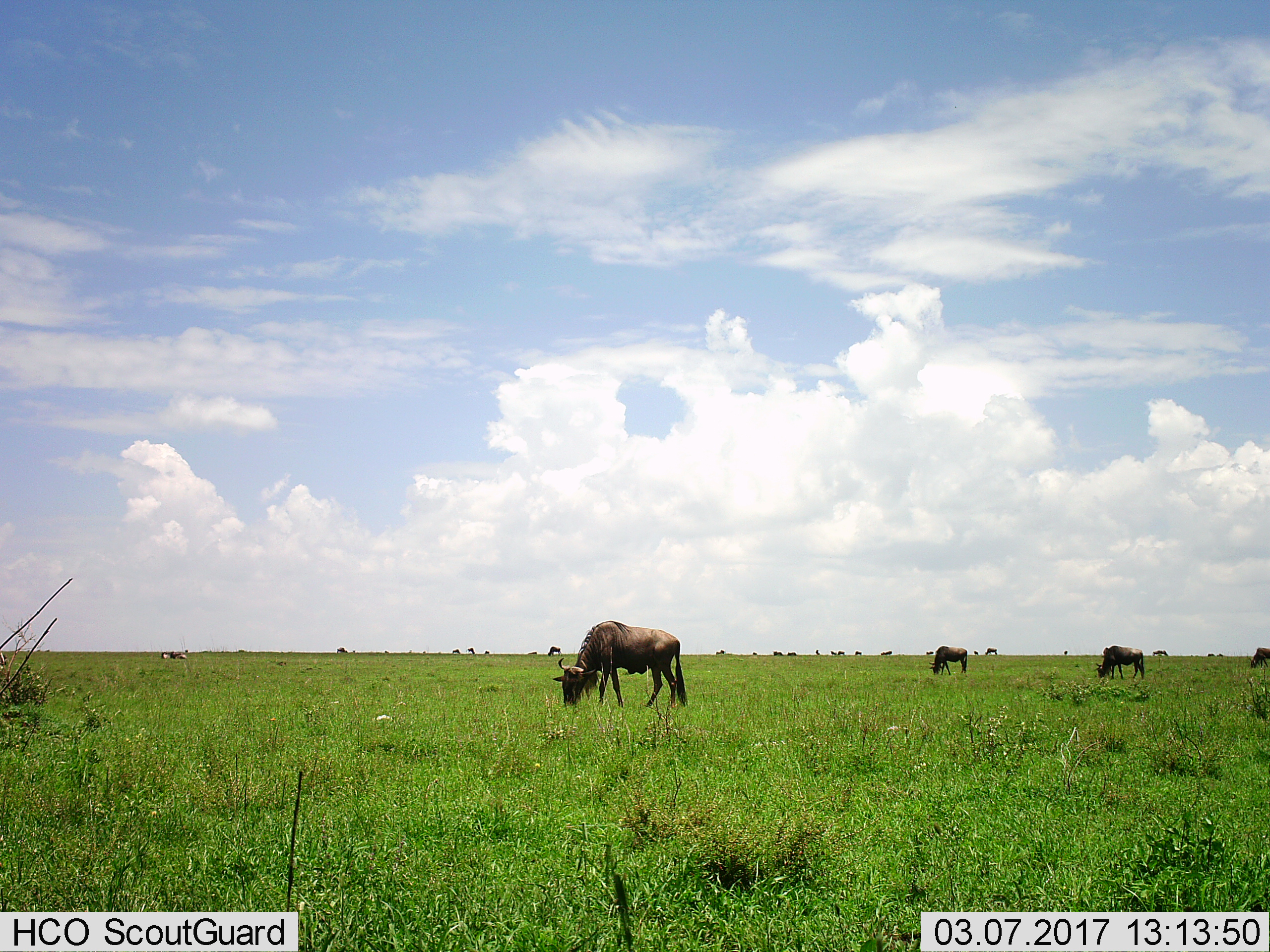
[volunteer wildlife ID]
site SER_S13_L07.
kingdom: Animalia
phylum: Chordata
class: Mammalia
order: Artiodactyla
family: Bovidae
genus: Connochaetes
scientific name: Connochaetes taurinus taurinus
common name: blue wildebeest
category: wildebeestblue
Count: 11-50.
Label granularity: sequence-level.